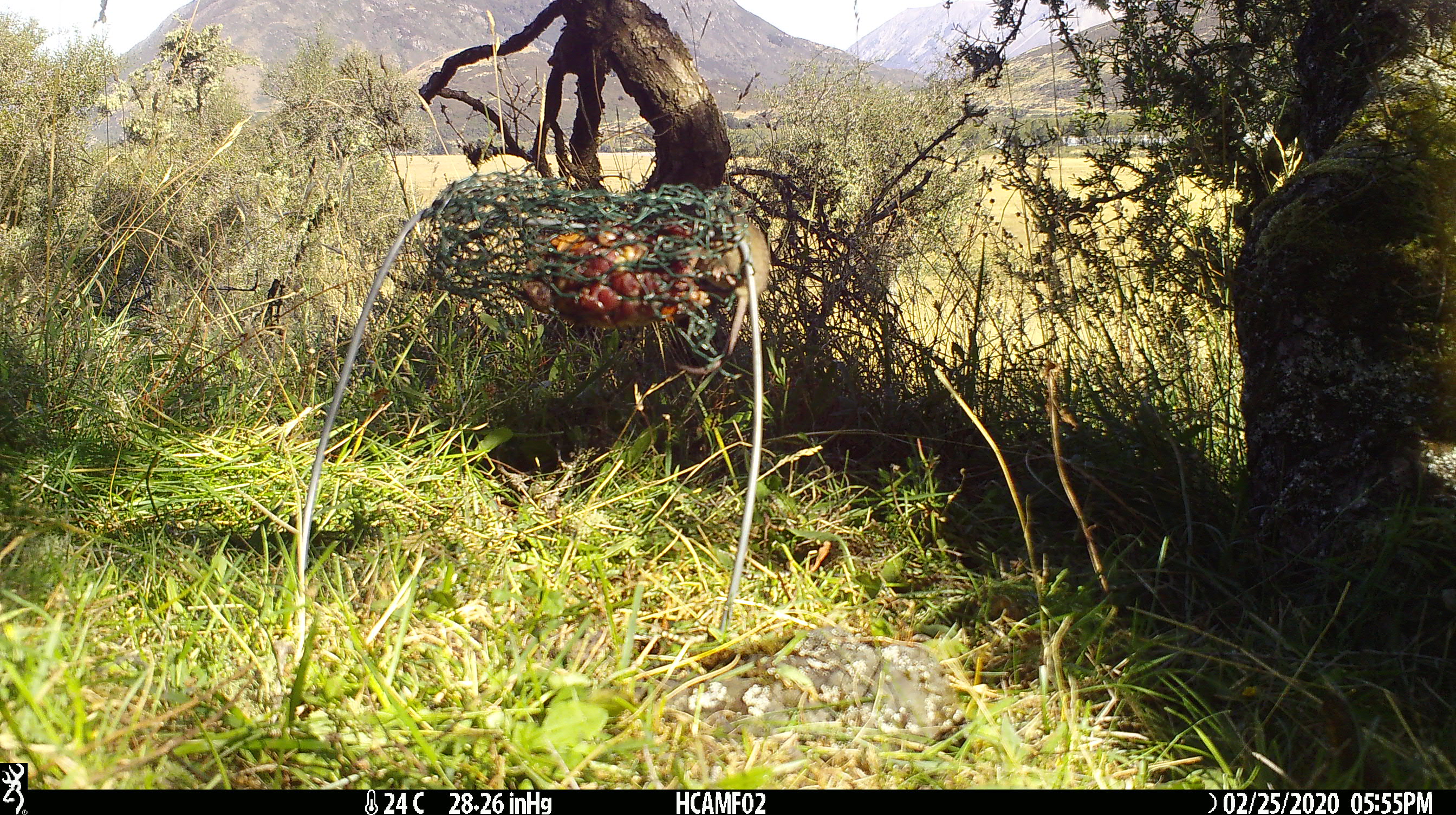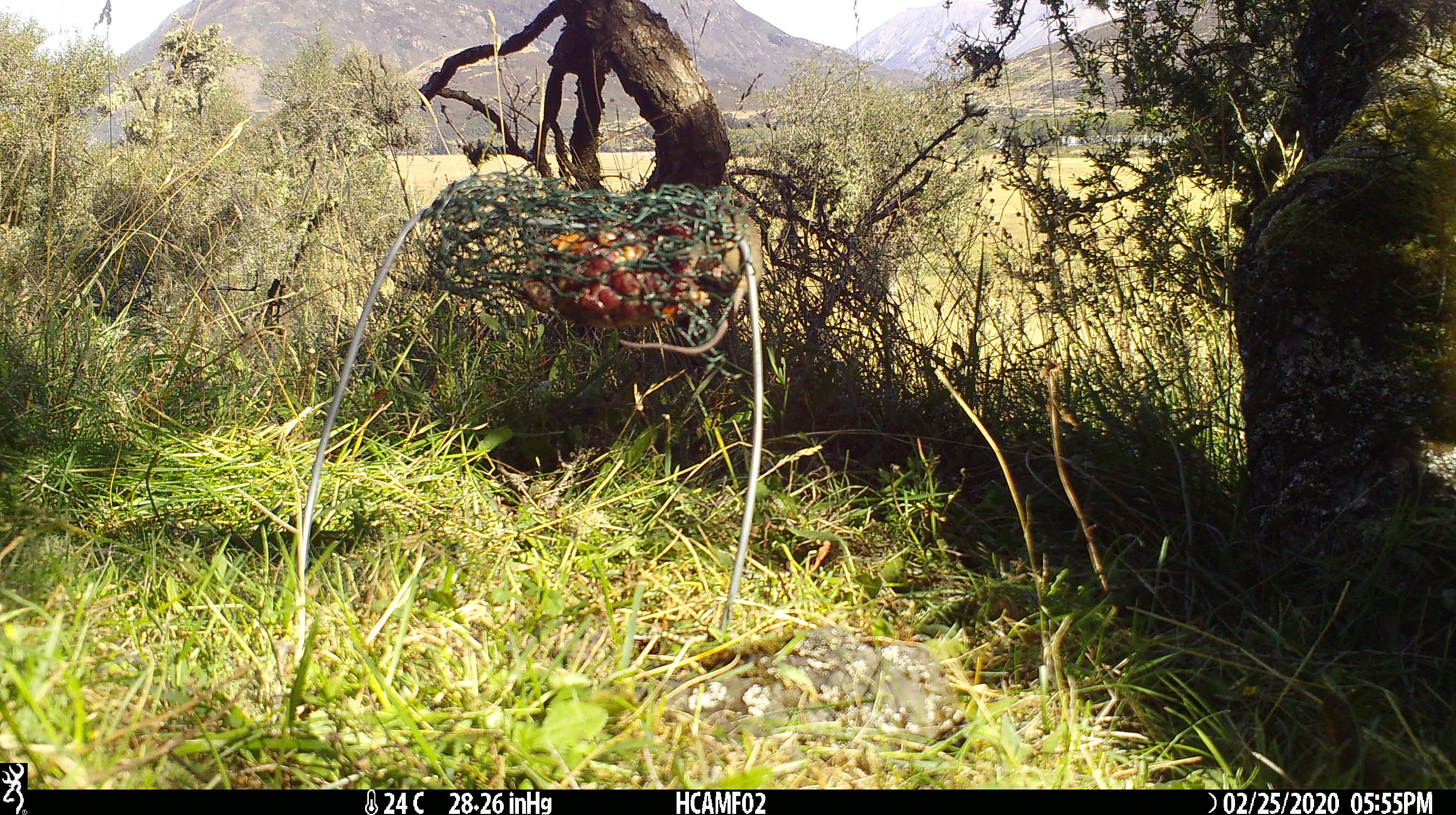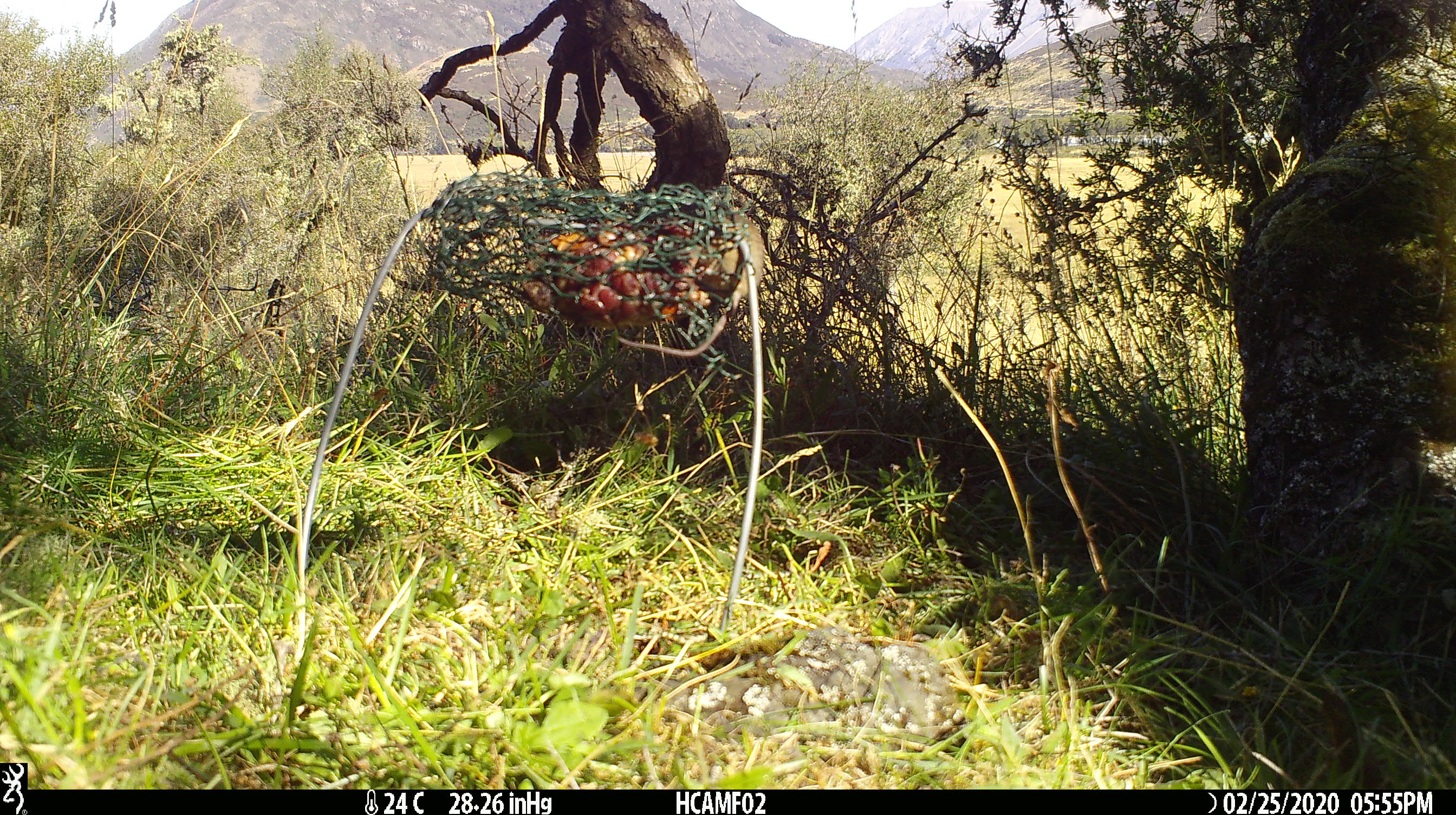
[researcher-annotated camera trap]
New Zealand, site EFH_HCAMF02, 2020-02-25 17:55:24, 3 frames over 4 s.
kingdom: Animalia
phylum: Chordata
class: Mammalia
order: Rodentia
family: Muridae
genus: Mus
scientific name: Mus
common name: mouse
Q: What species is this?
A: Mouse (Mus).